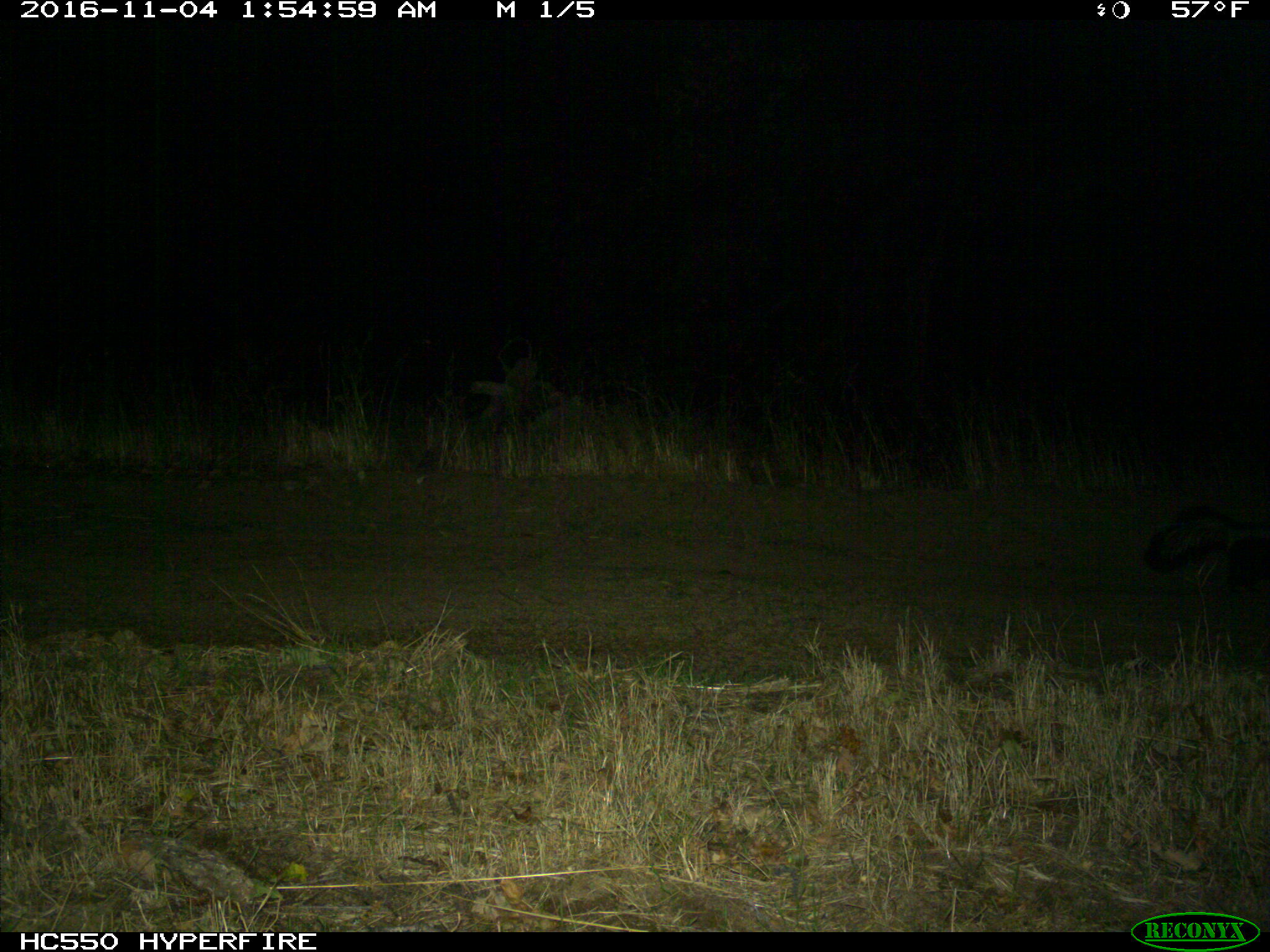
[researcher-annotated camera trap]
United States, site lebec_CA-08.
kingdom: Animalia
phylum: Chordata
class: Mammalia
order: Carnivora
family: Mephitidae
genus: Mephitis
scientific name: Mephitis mephitis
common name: striped skunk